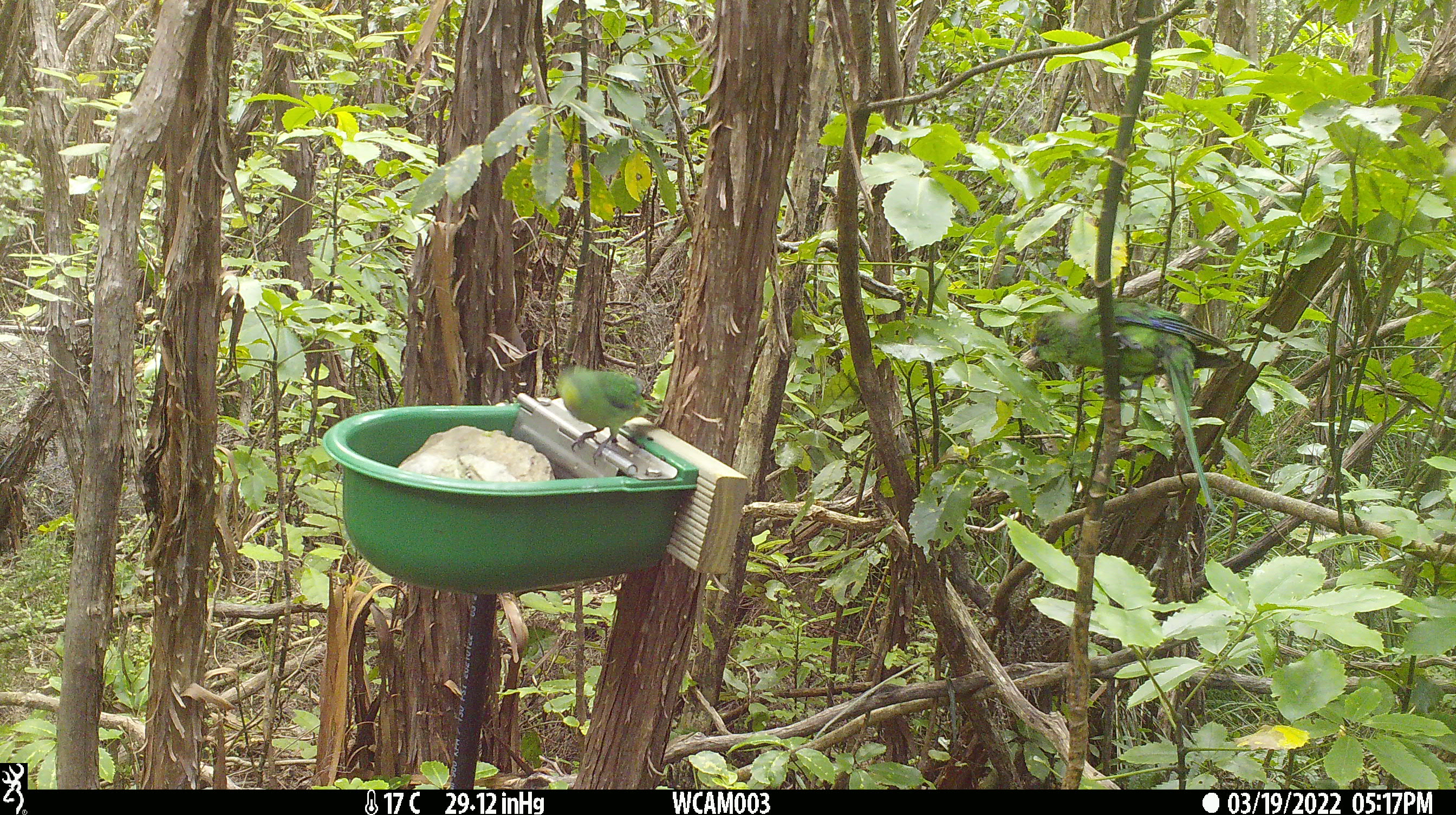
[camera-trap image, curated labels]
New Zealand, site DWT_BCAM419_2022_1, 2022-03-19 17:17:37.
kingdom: Animalia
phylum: Chordata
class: Aves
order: Psittaciformes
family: Psittaculidae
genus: Cyanoramphus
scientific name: Cyanoramphus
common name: parakeet